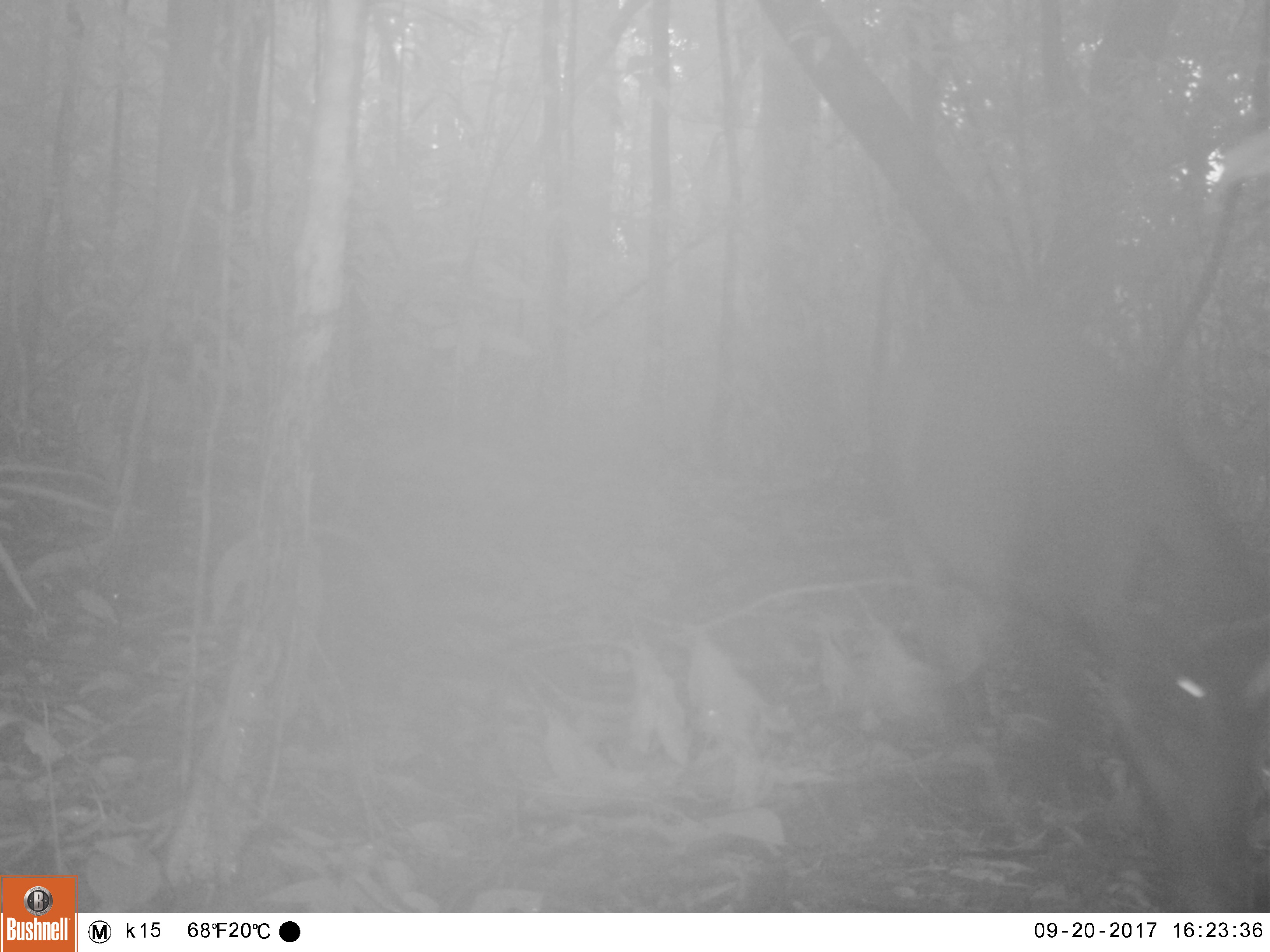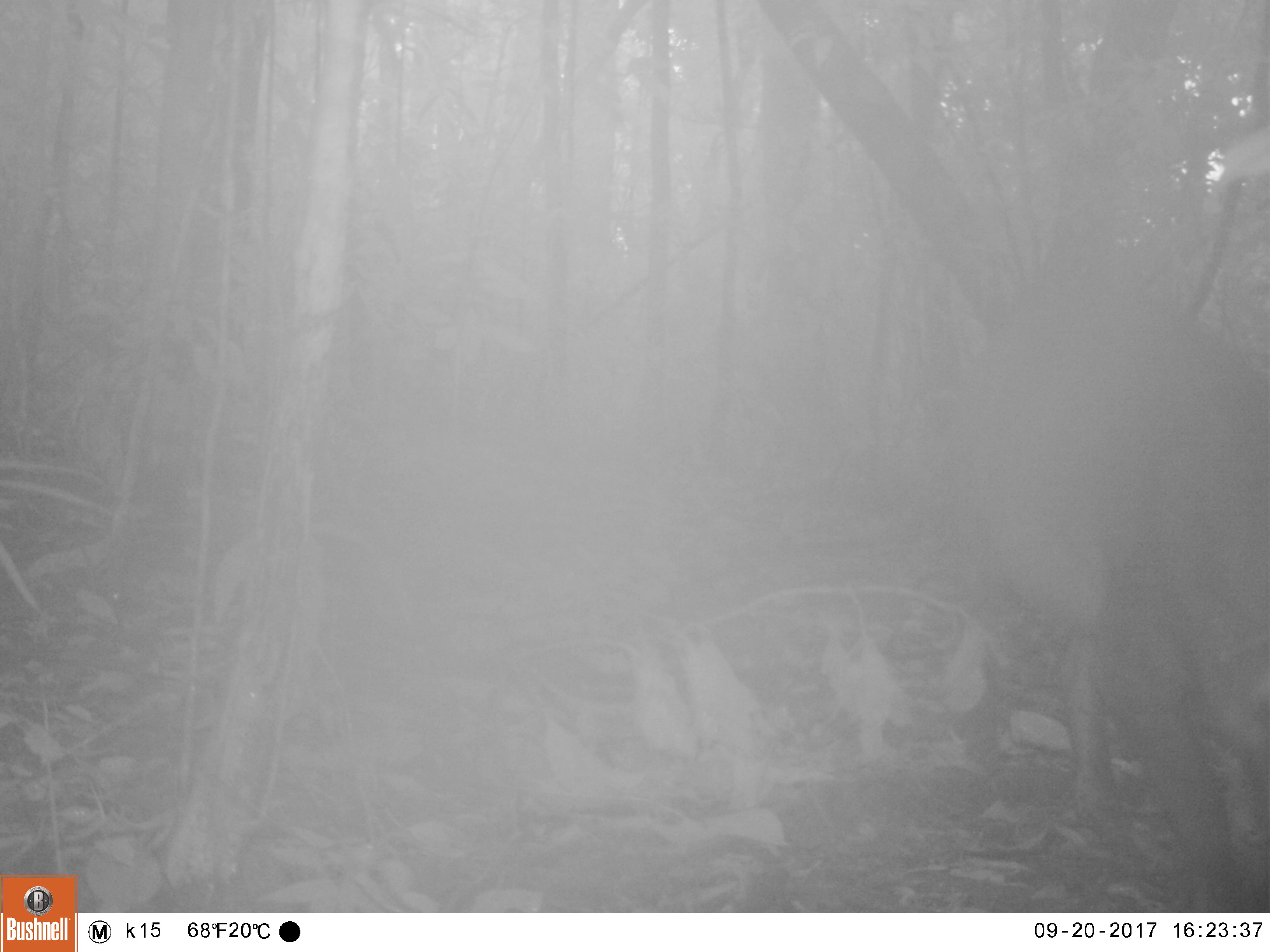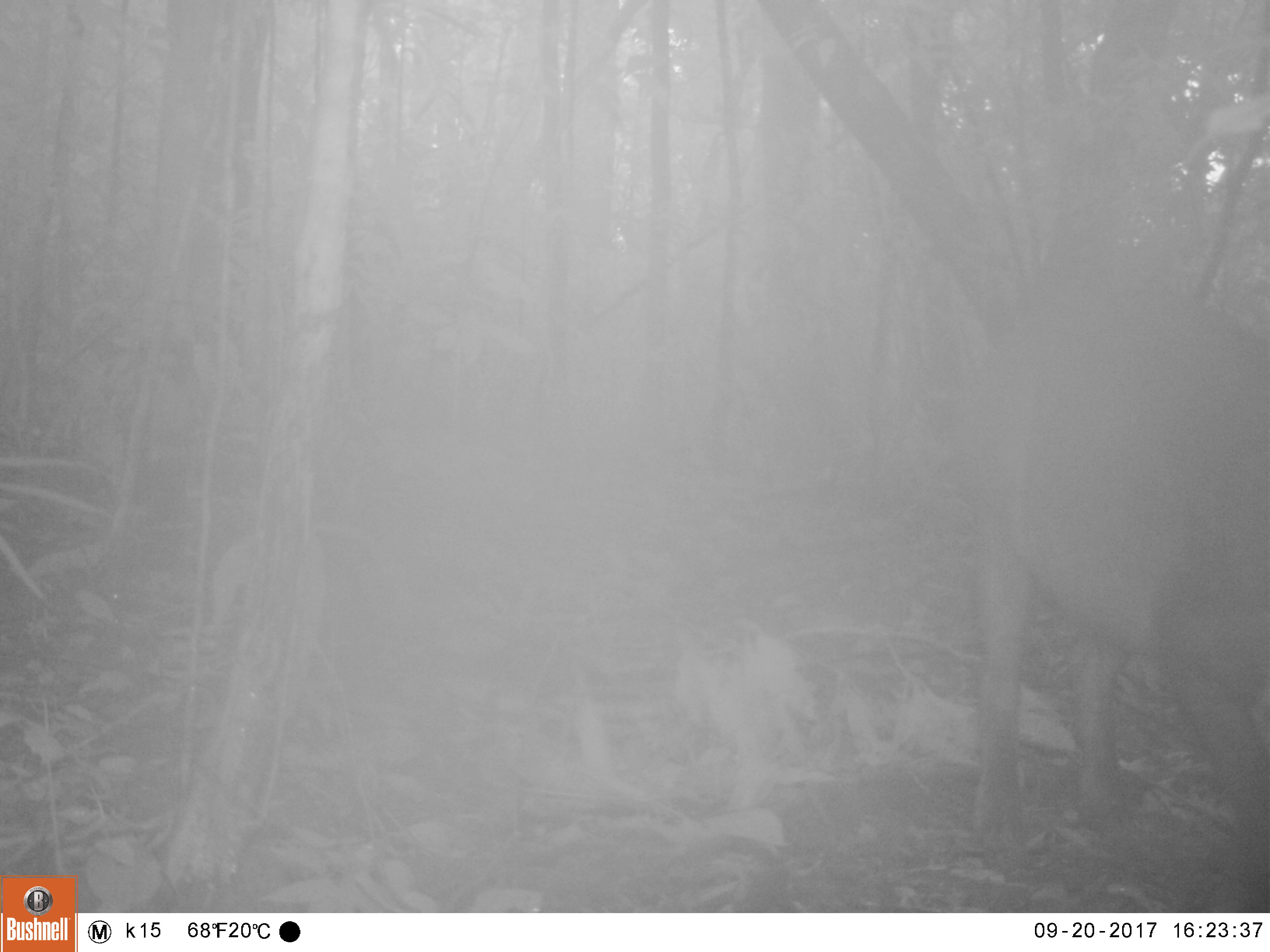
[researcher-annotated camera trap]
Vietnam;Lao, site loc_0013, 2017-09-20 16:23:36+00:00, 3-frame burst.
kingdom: Animalia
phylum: Chordata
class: Mammalia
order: Artiodactyla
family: Suidae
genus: Sus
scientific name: Sus scrofa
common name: eurasian wild pig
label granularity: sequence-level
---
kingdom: Animalia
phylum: Chordata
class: Mammalia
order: Artiodactyla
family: Cervidae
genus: Muntiacus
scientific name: Muntiacus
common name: muntjacs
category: unidentified muntjac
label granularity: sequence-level